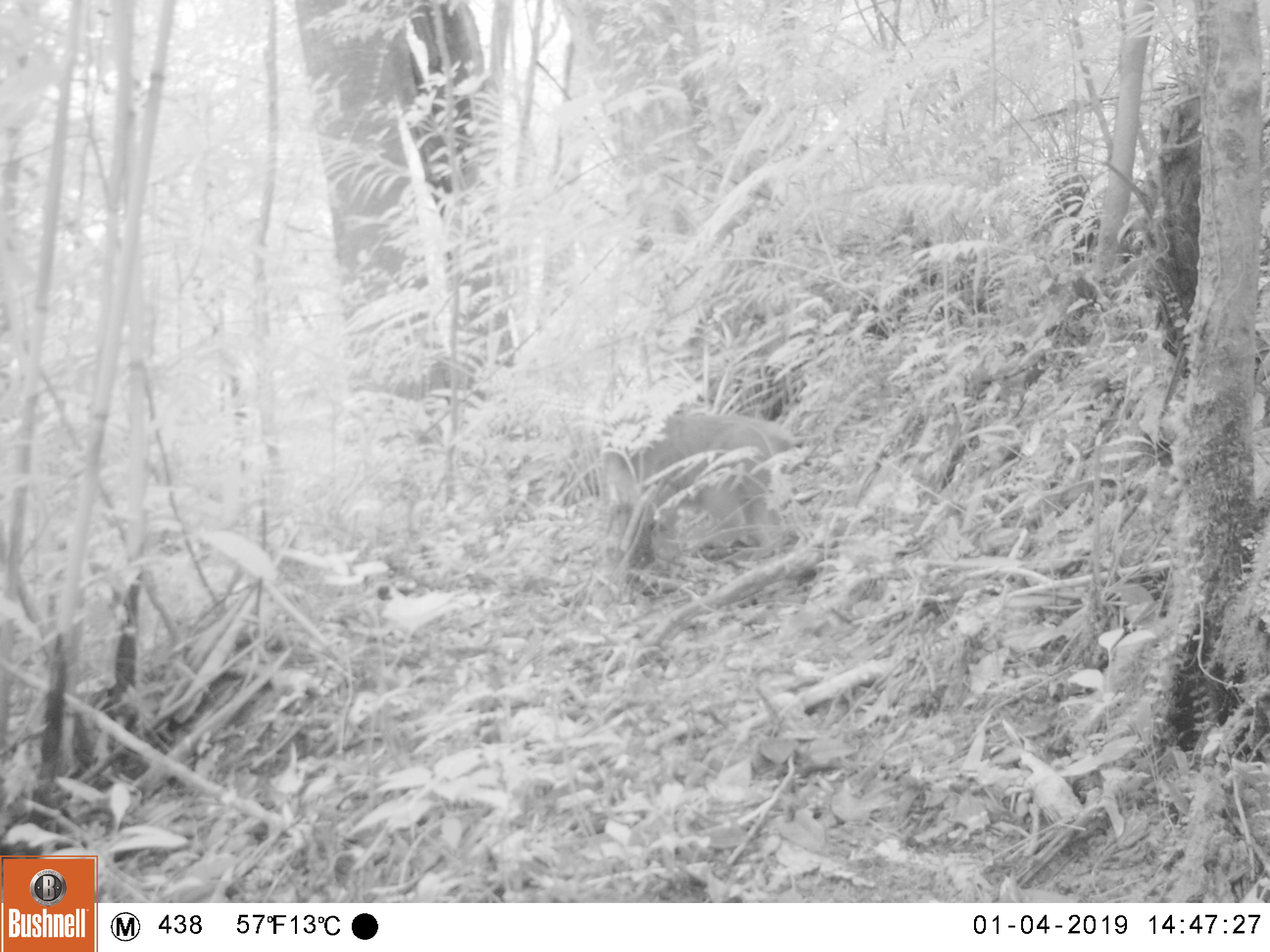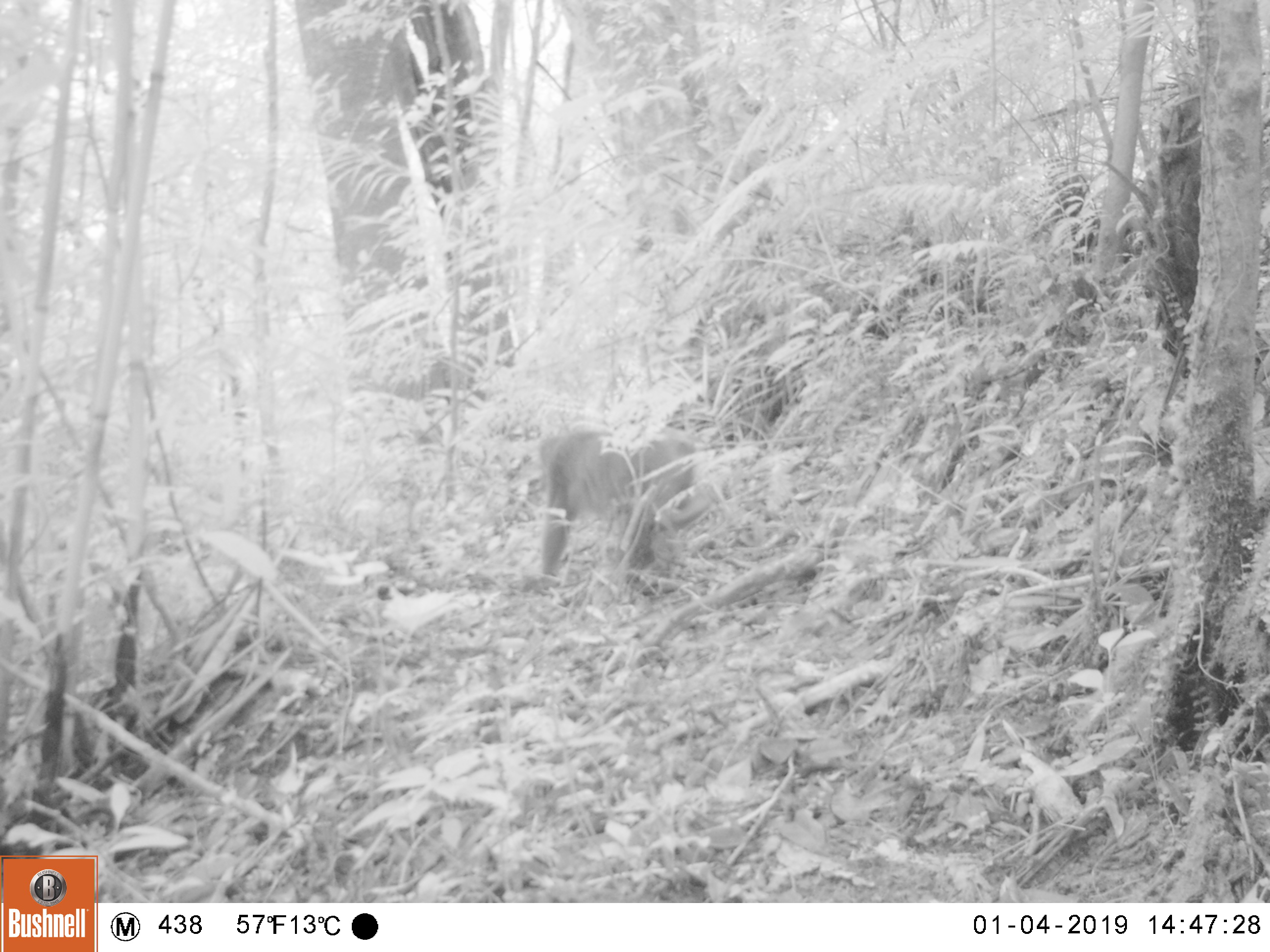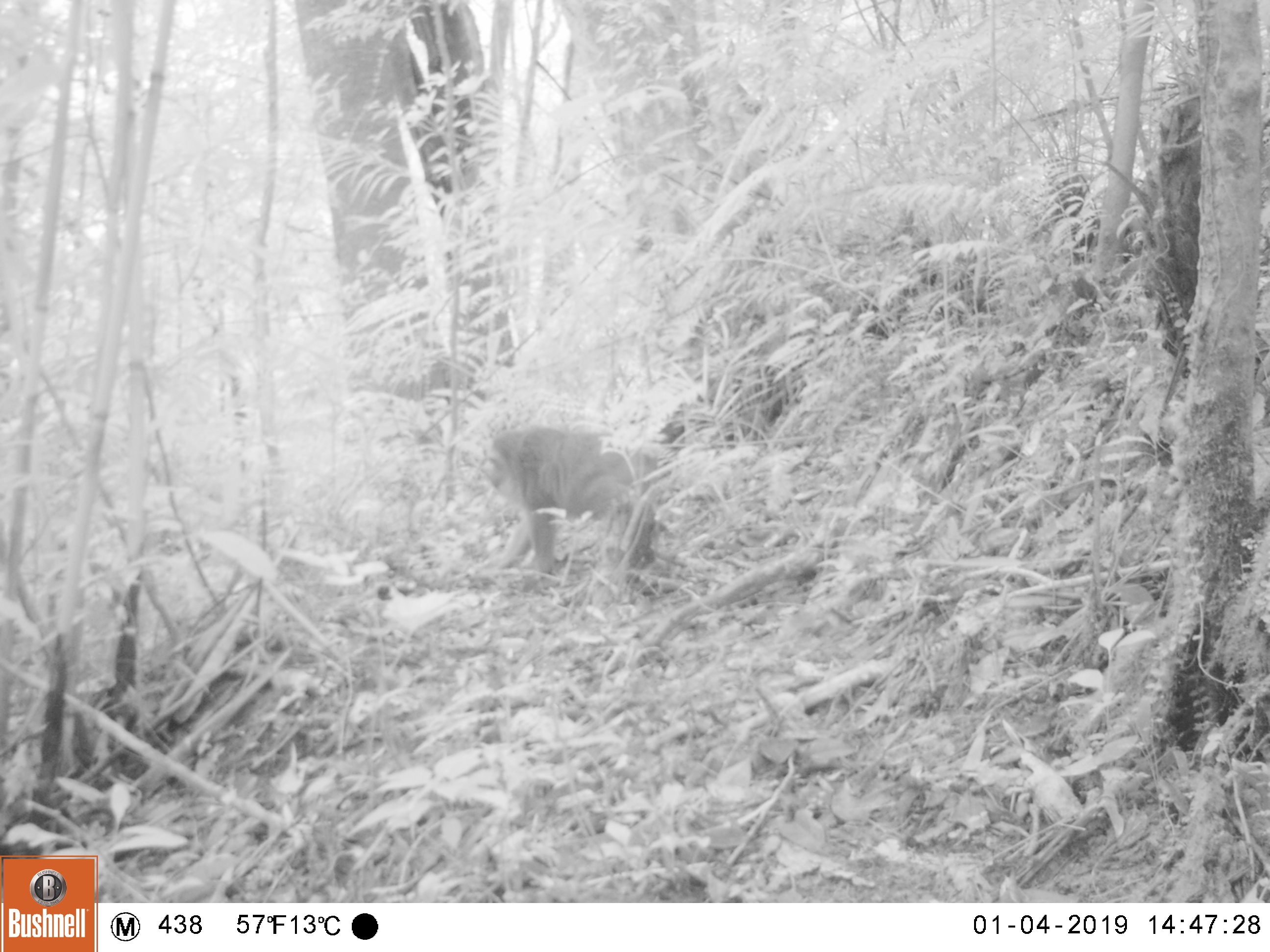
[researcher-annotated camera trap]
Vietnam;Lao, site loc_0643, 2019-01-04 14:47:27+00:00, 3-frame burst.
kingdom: Animalia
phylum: Chordata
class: Mammalia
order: Primates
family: Cercopithecidae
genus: Macaca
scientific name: Macaca arctoides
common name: stump-tailed macaque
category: stump tailed macaque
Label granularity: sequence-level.